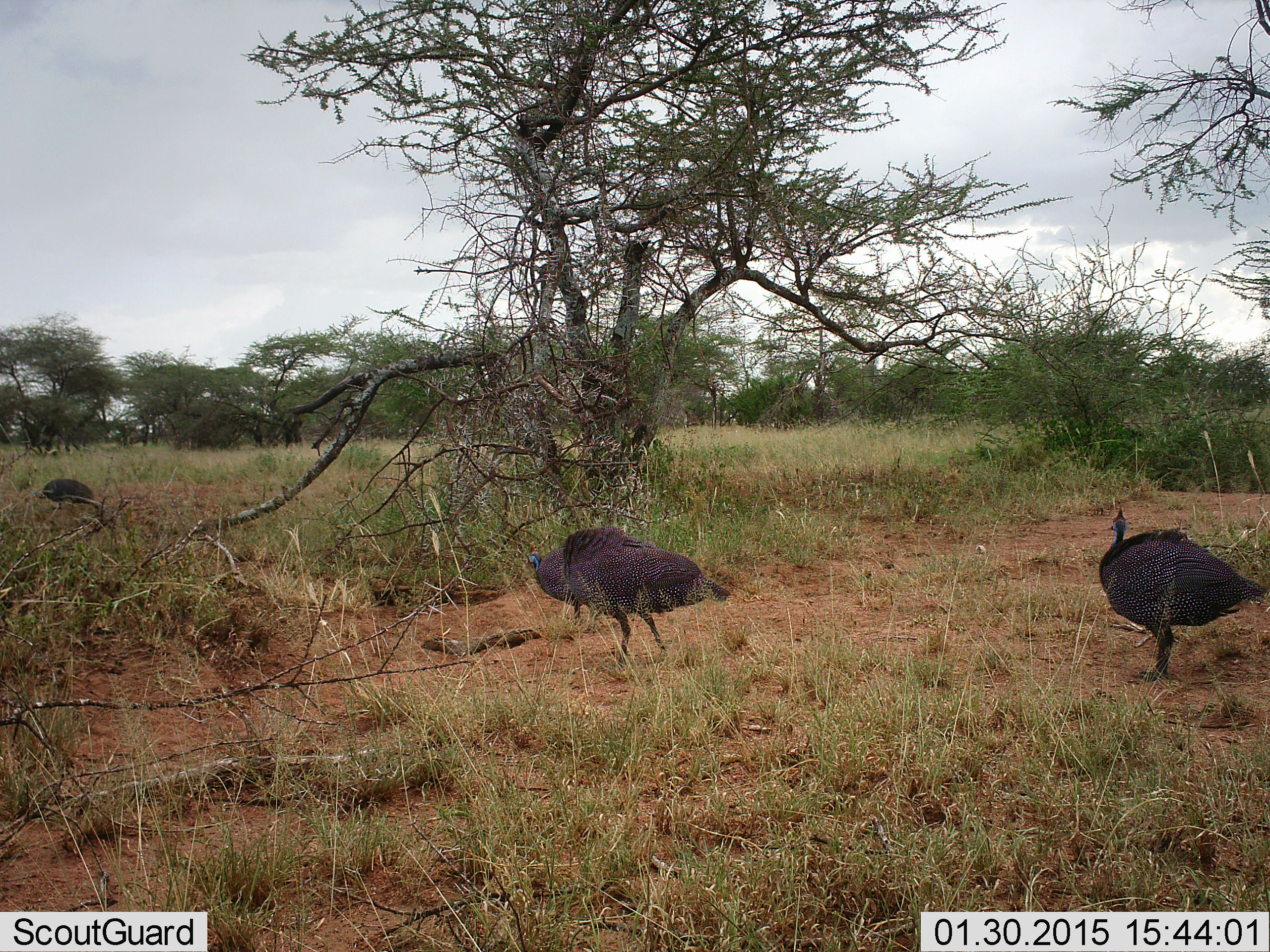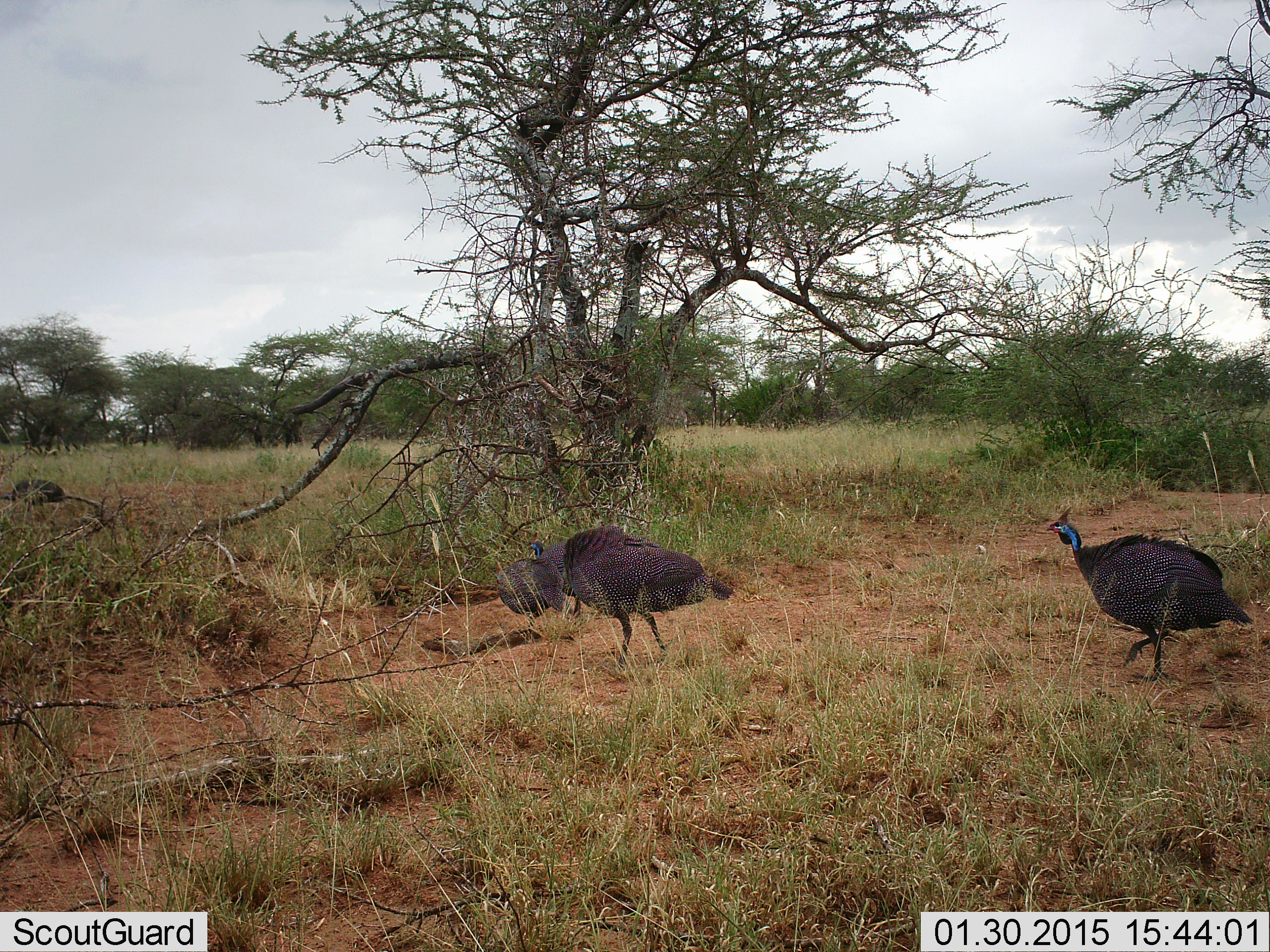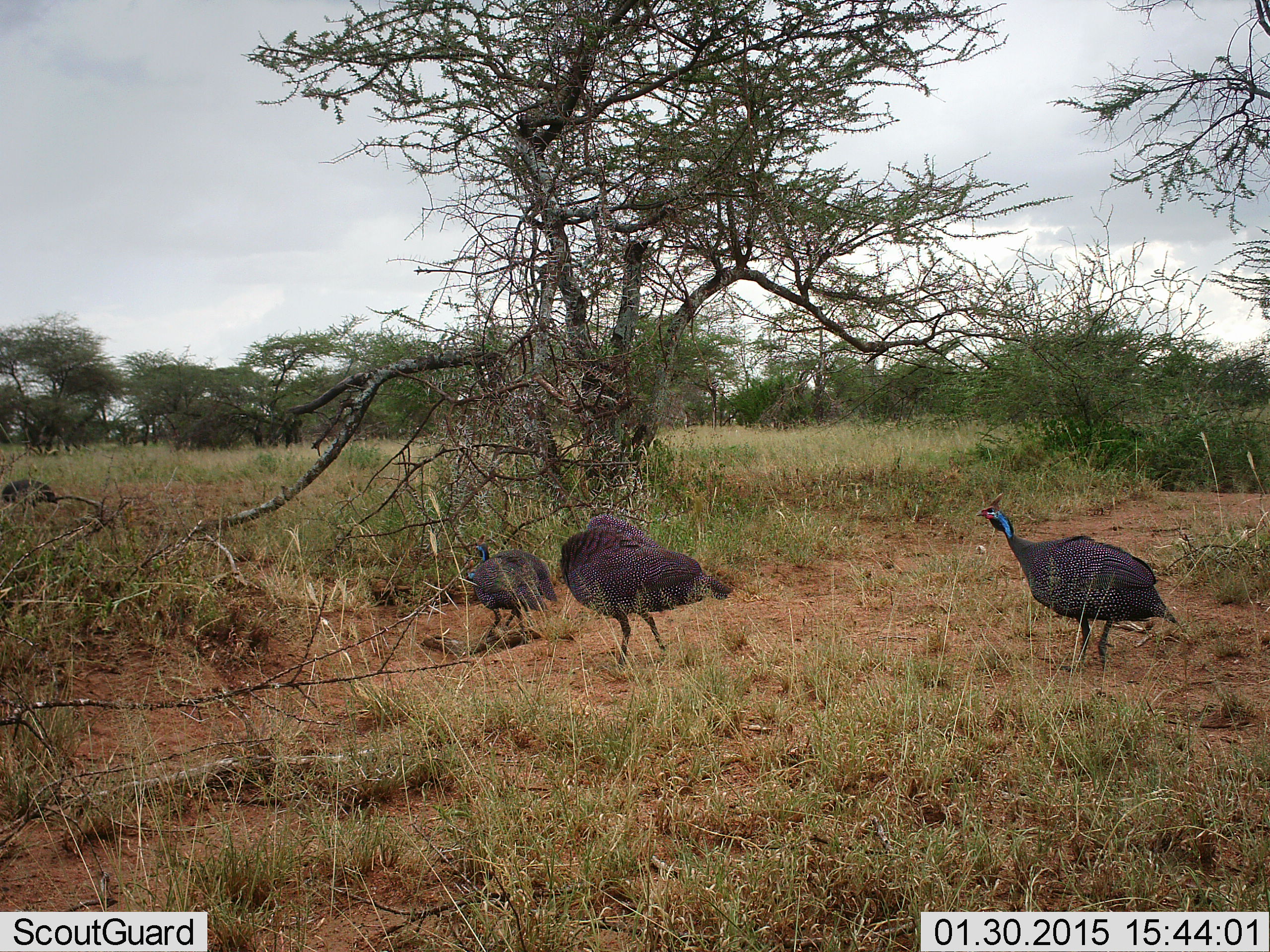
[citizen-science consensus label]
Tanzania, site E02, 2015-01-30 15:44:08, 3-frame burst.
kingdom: Animalia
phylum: Chordata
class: Aves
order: Galliformes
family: Numididae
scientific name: Numididae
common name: guinea fowl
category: guineafowl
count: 4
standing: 50%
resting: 0%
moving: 90%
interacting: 10%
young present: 0%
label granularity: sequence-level